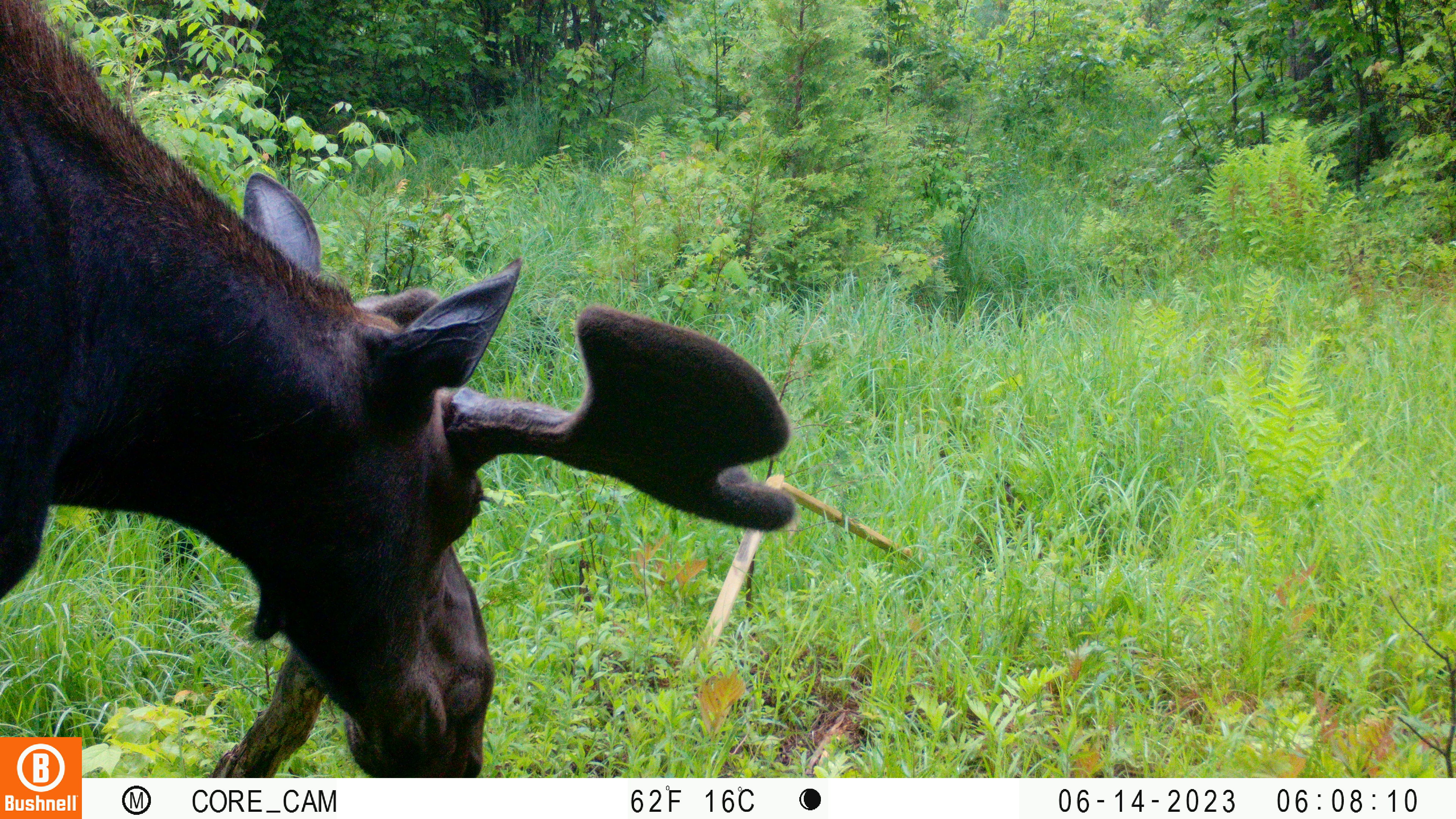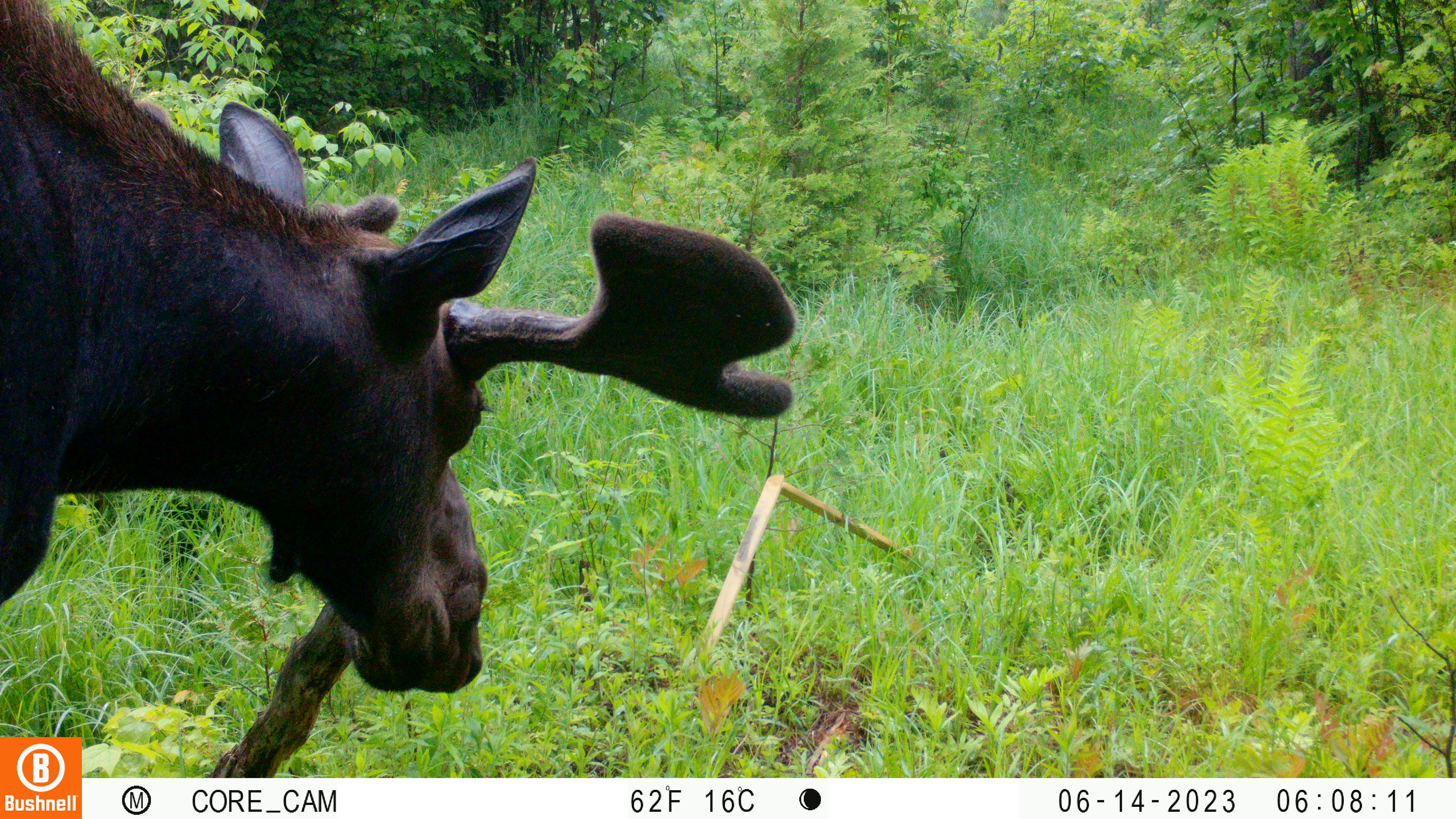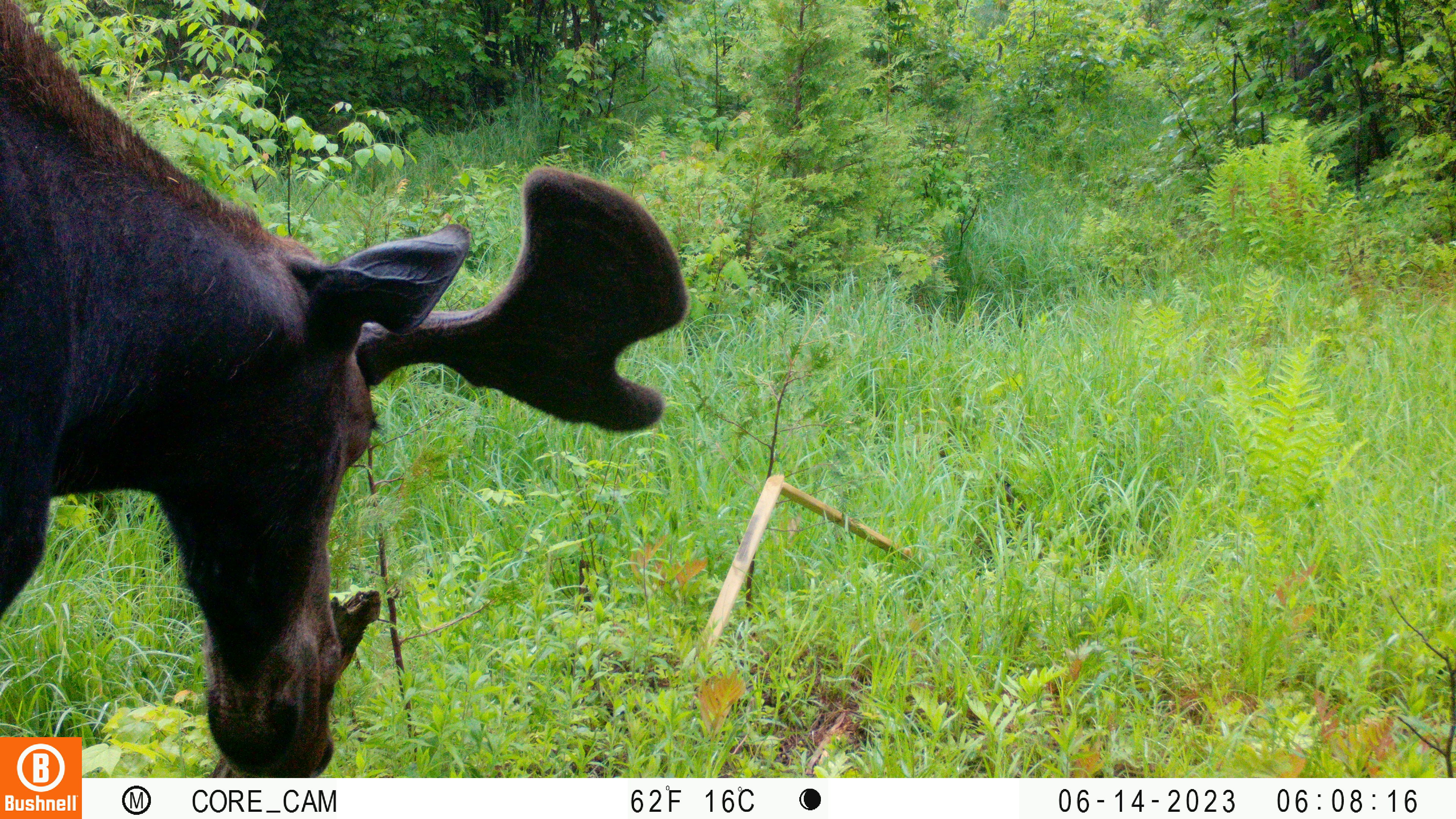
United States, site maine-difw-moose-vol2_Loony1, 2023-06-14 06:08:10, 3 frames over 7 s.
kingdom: Animalia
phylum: Chordata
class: Mammalia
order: Artiodactyla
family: Cervidae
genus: Alces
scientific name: Alces alces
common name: moose